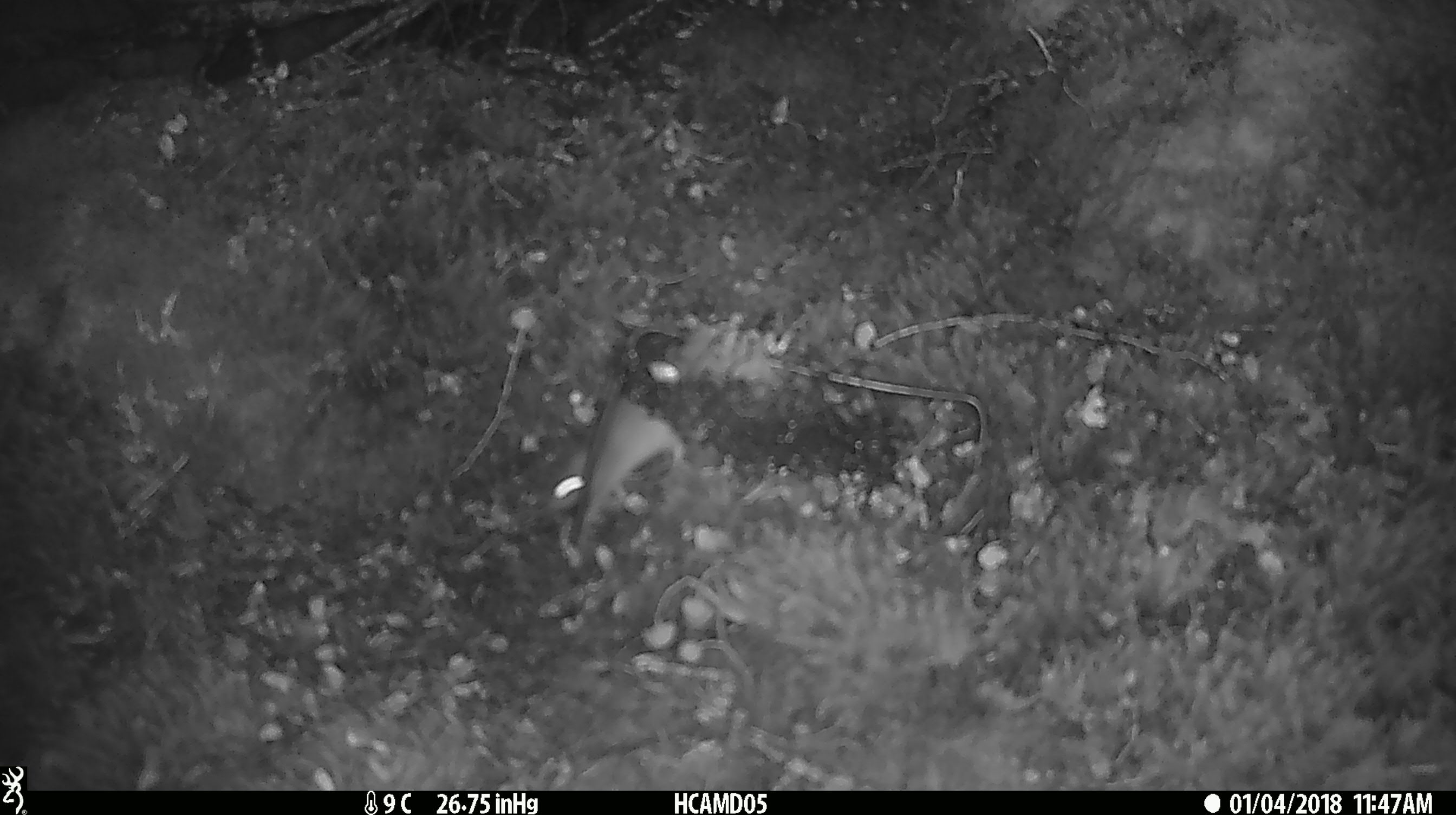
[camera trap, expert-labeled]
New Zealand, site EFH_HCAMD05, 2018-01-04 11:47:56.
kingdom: Animalia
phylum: Chordata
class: Mammalia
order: Rodentia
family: Muridae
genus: Mus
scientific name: Mus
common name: mouse